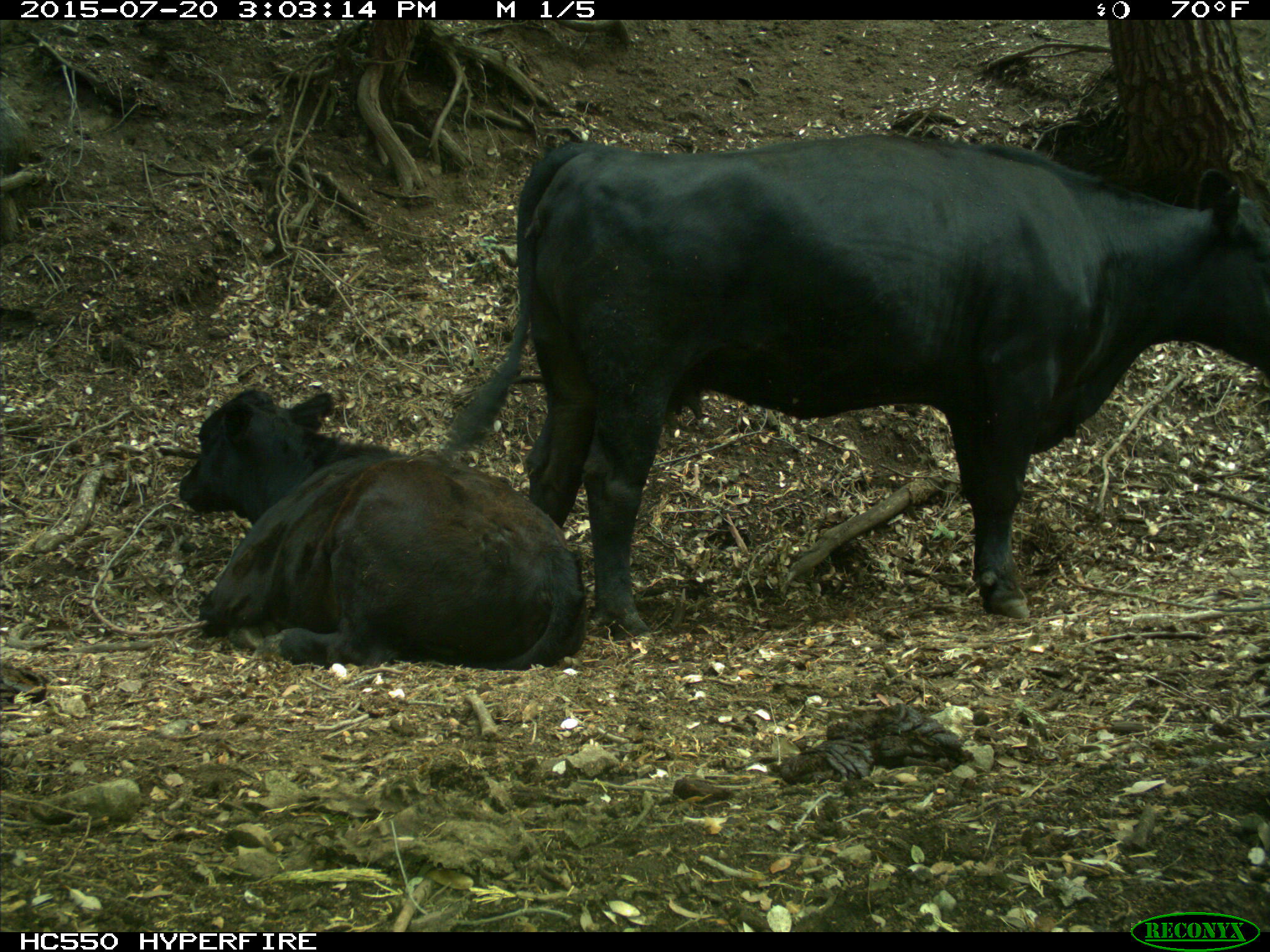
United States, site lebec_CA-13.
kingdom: Animalia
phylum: Chordata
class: Mammalia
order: Artiodactyla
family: Bovidae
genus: Bos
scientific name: Bos taurus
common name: domestic cow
Bos taurus (domestic cow).